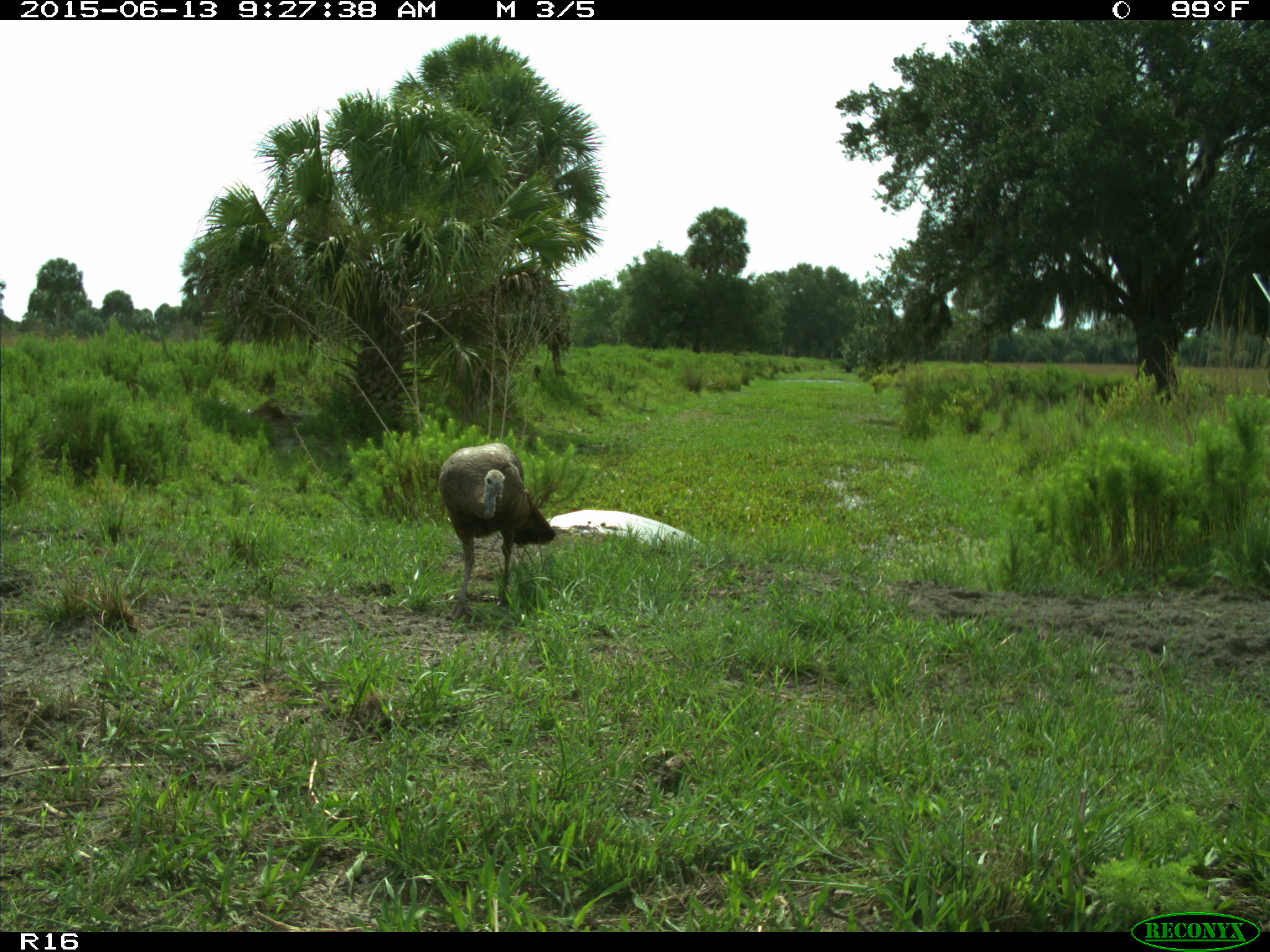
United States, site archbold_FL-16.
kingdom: Animalia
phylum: Chordata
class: Aves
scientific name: Aves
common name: birds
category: unidentified bird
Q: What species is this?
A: Unidentified bird (birds) (Aves).